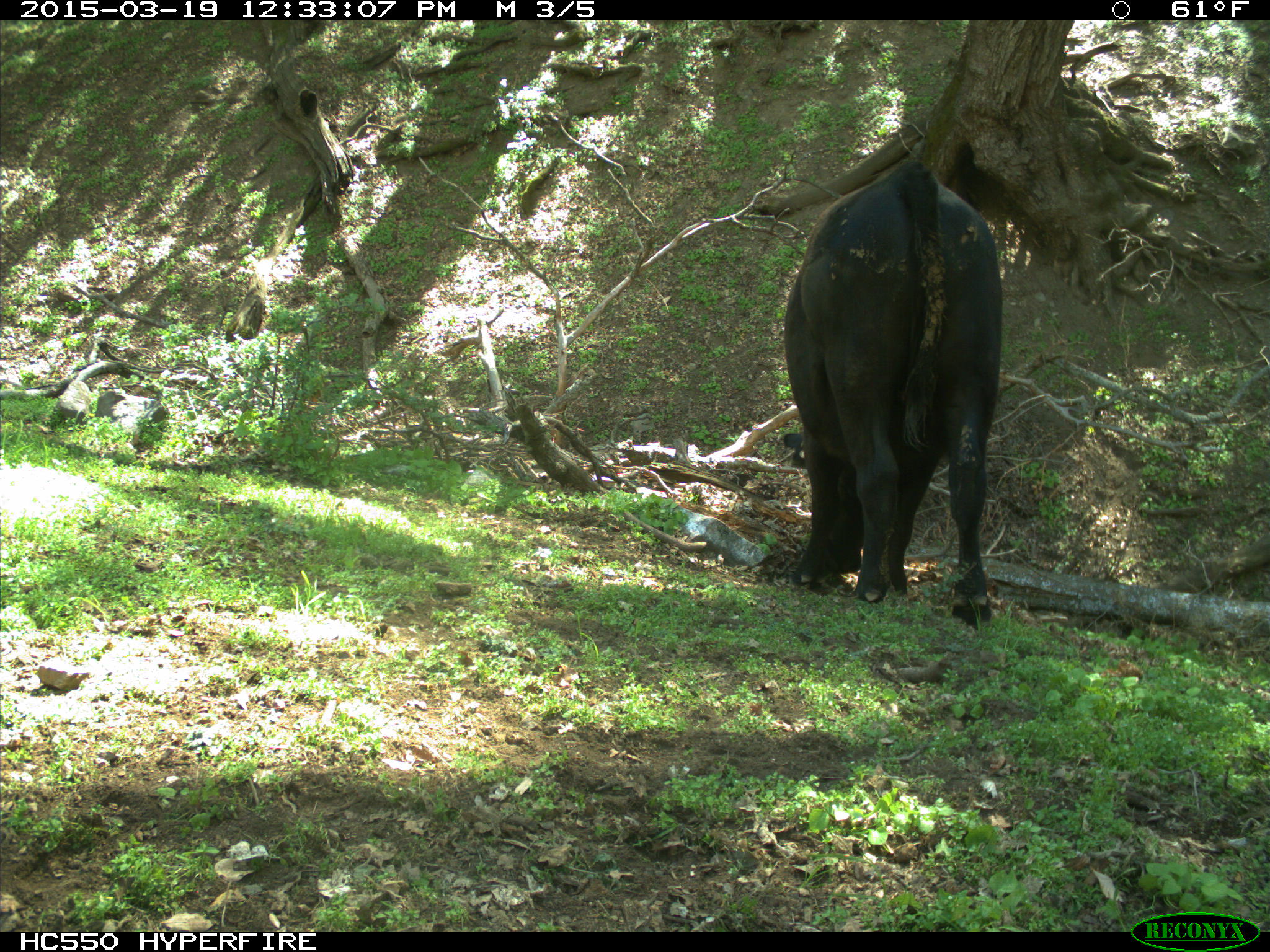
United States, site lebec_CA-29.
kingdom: Animalia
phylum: Chordata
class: Mammalia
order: Artiodactyla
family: Bovidae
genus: Bos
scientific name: Bos taurus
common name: domestic cow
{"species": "Bos taurus (domestic cow)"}